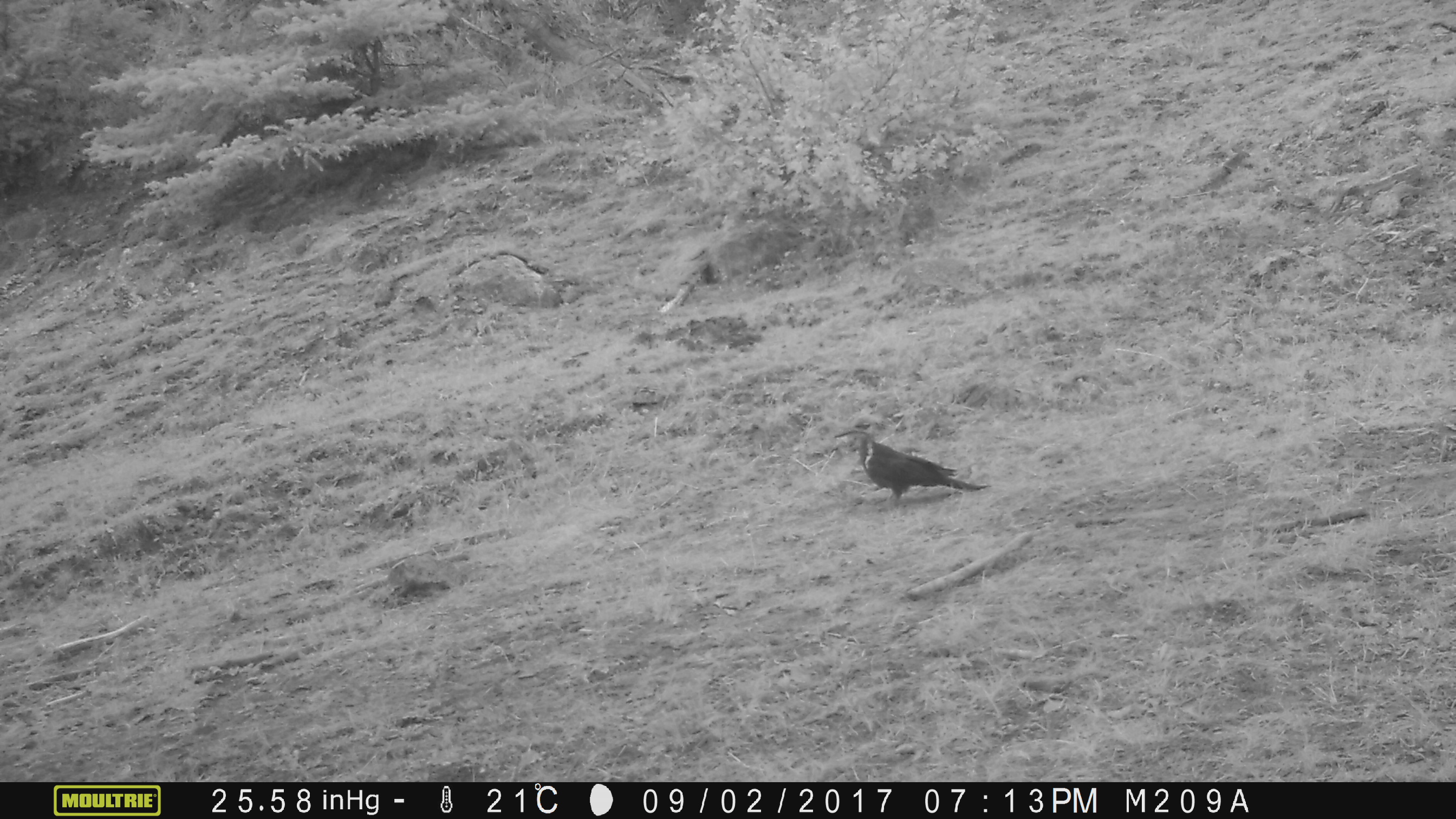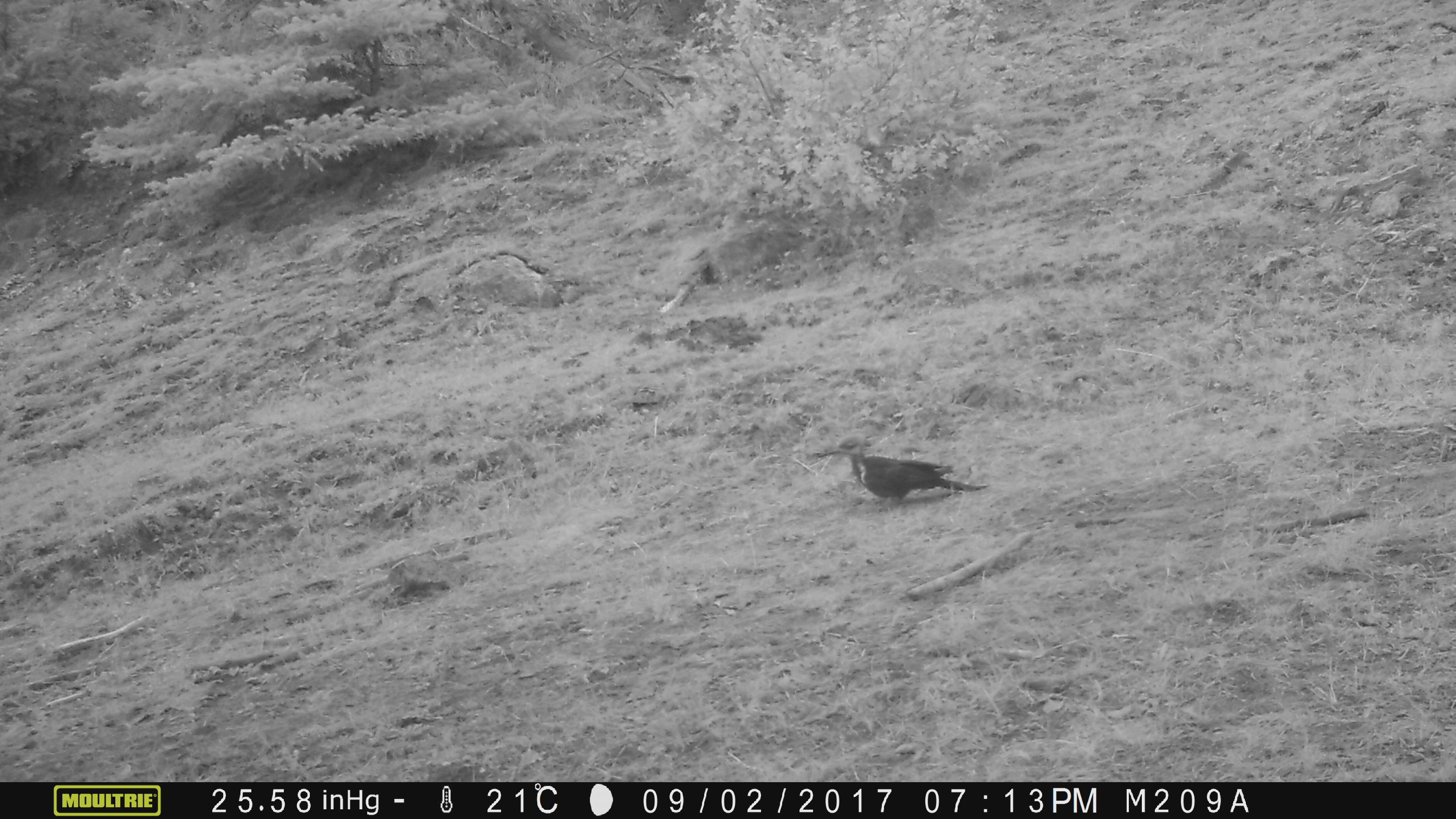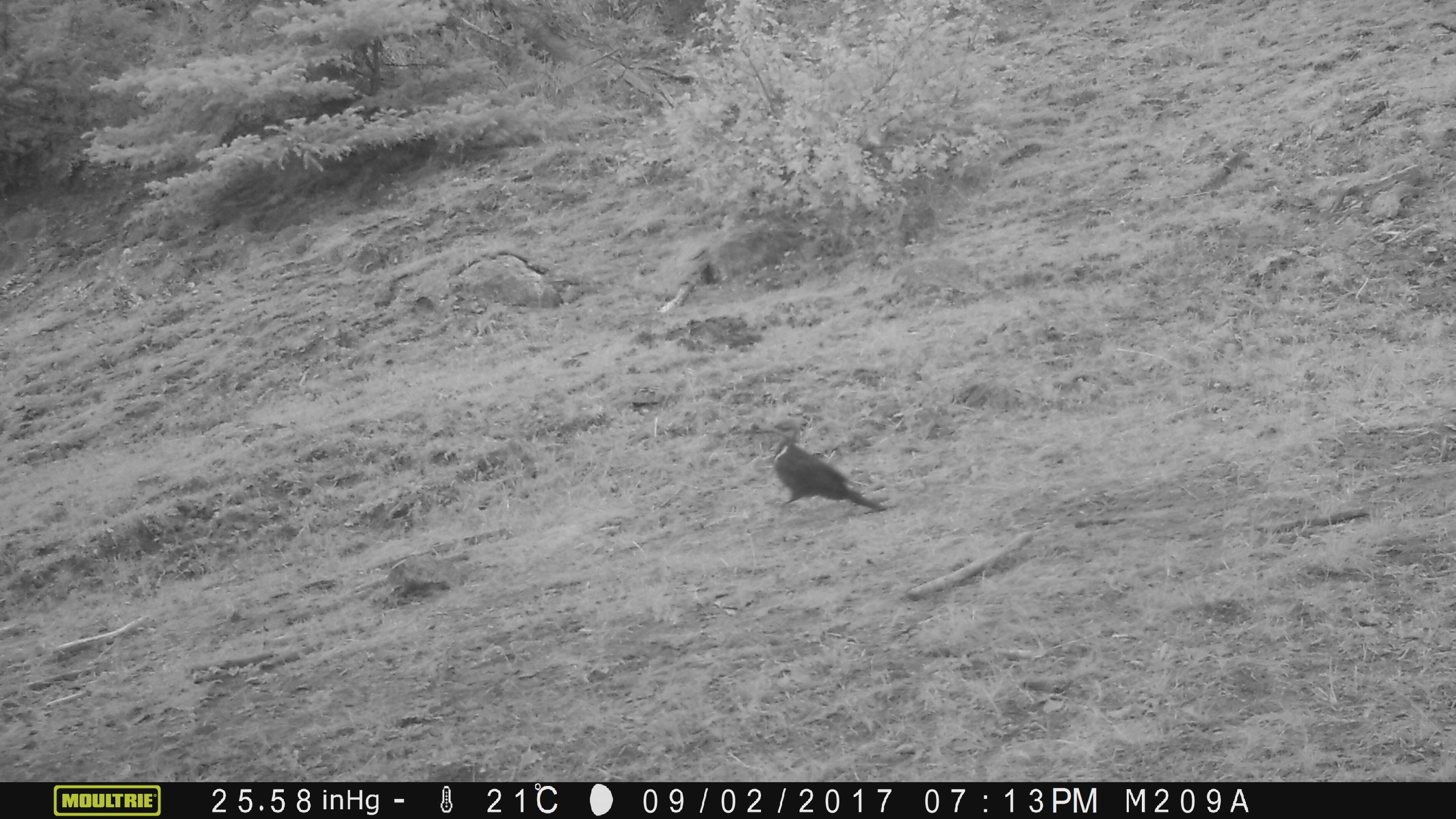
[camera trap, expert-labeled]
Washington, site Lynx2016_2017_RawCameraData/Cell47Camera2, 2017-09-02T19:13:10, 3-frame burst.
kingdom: Animalia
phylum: Chordata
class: Aves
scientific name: Aves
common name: birds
Aves (birds). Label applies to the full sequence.